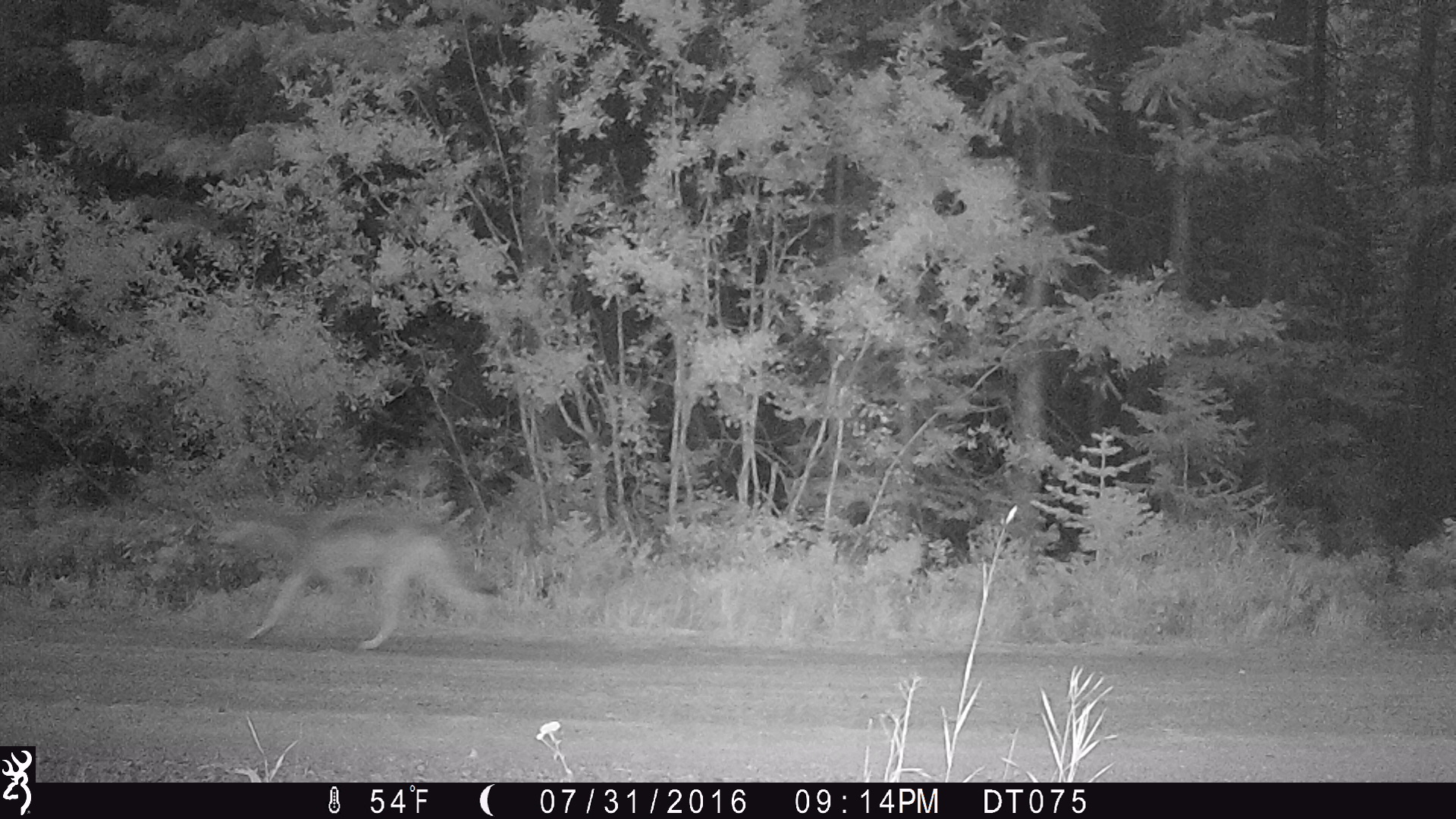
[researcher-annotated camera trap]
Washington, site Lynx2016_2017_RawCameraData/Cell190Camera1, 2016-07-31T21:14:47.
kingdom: Animalia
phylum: Chordata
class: Mammalia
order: Carnivora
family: Canidae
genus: Canis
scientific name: Canis lupus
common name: gray wolf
Canis lupus (gray wolf). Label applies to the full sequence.